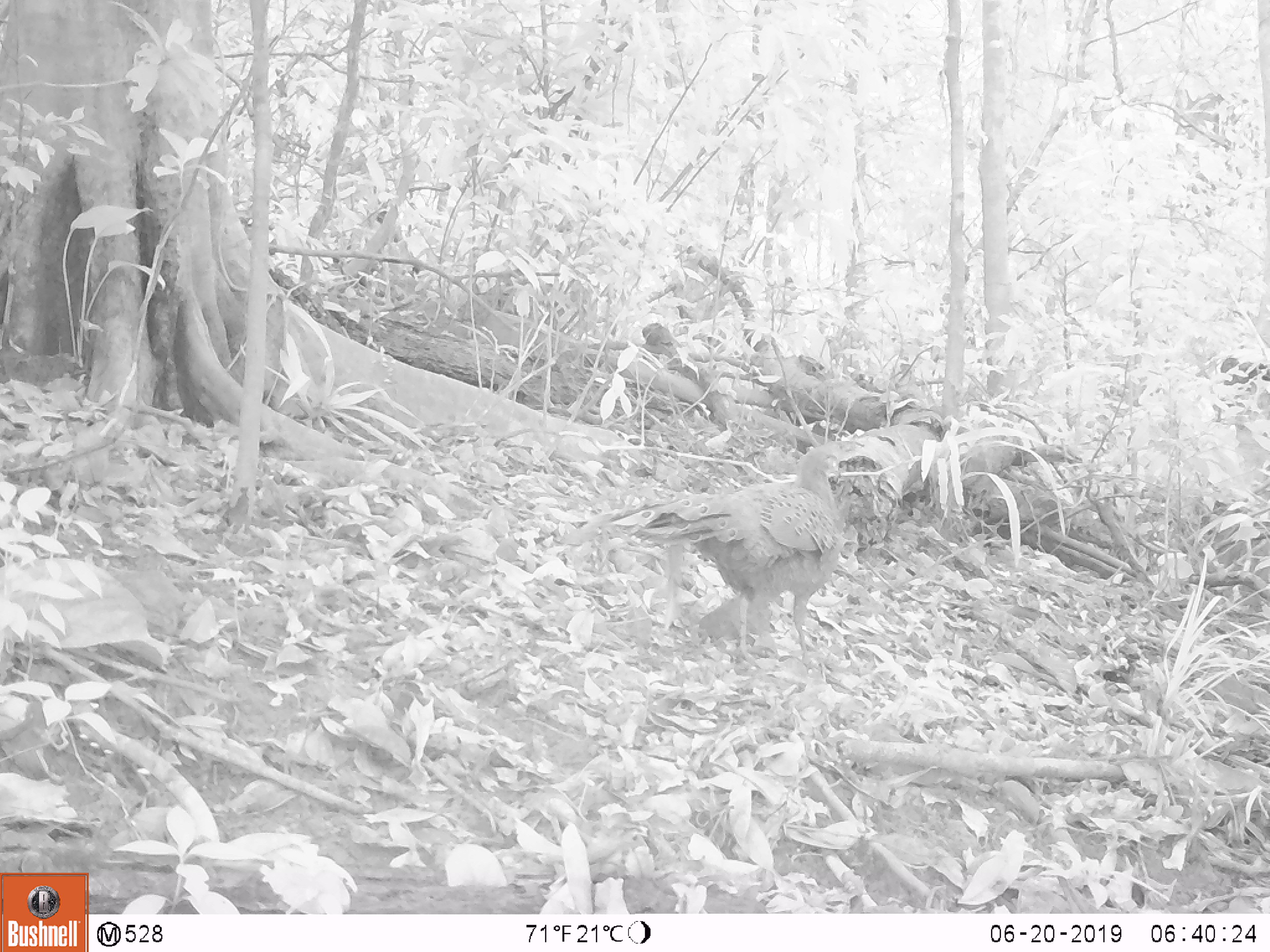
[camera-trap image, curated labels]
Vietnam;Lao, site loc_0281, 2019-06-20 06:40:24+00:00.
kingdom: Animalia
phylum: Chordata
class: Aves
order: Galliformes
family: Phasianidae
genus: Polyplectron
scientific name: Polyplectron bicalcaratum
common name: gray peacock-pheasant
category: grey peacock pheasant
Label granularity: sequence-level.